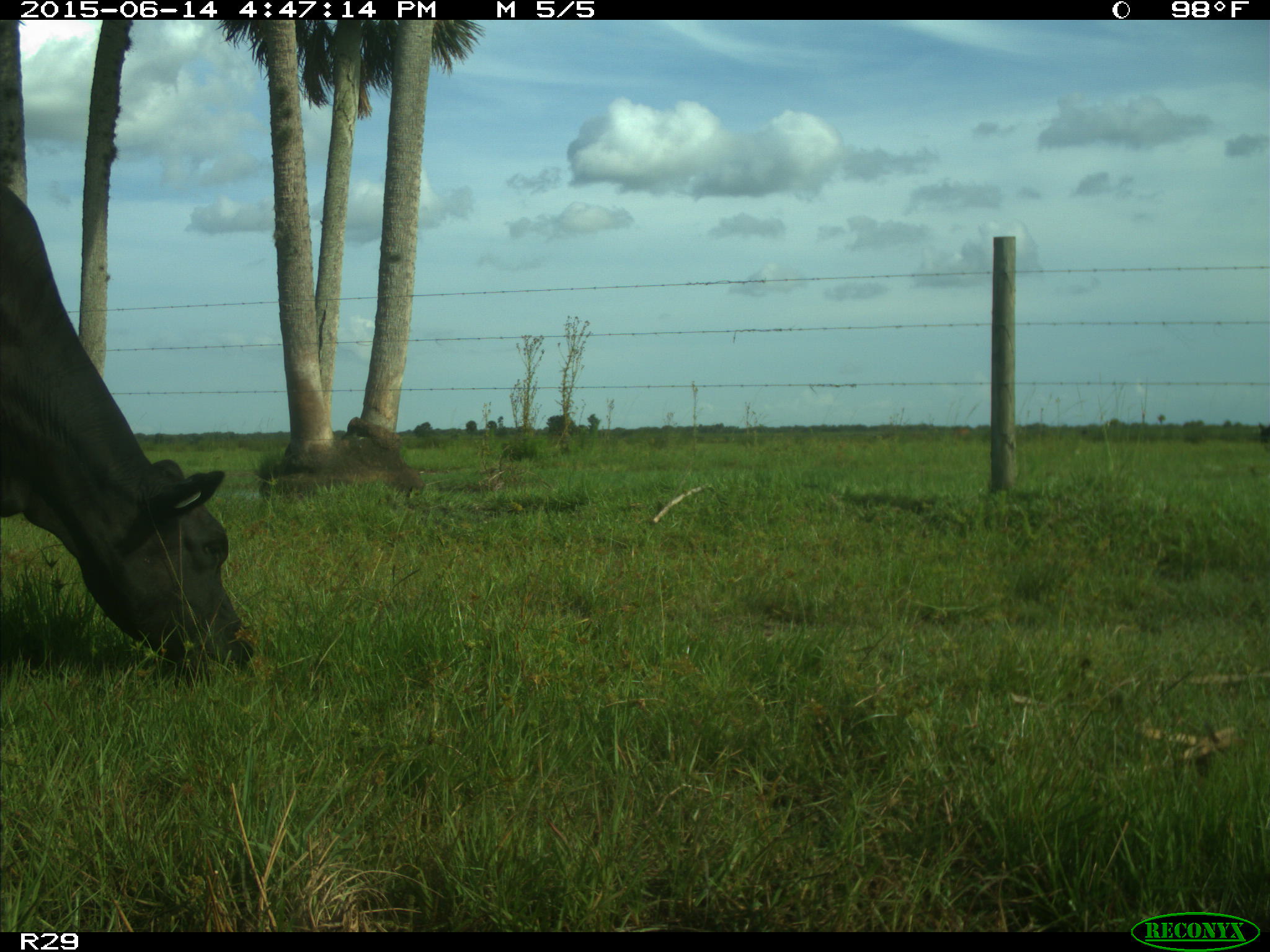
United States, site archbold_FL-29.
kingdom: Animalia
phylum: Chordata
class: Mammalia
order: Artiodactyla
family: Bovidae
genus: Bos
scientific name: Bos taurus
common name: domestic cow